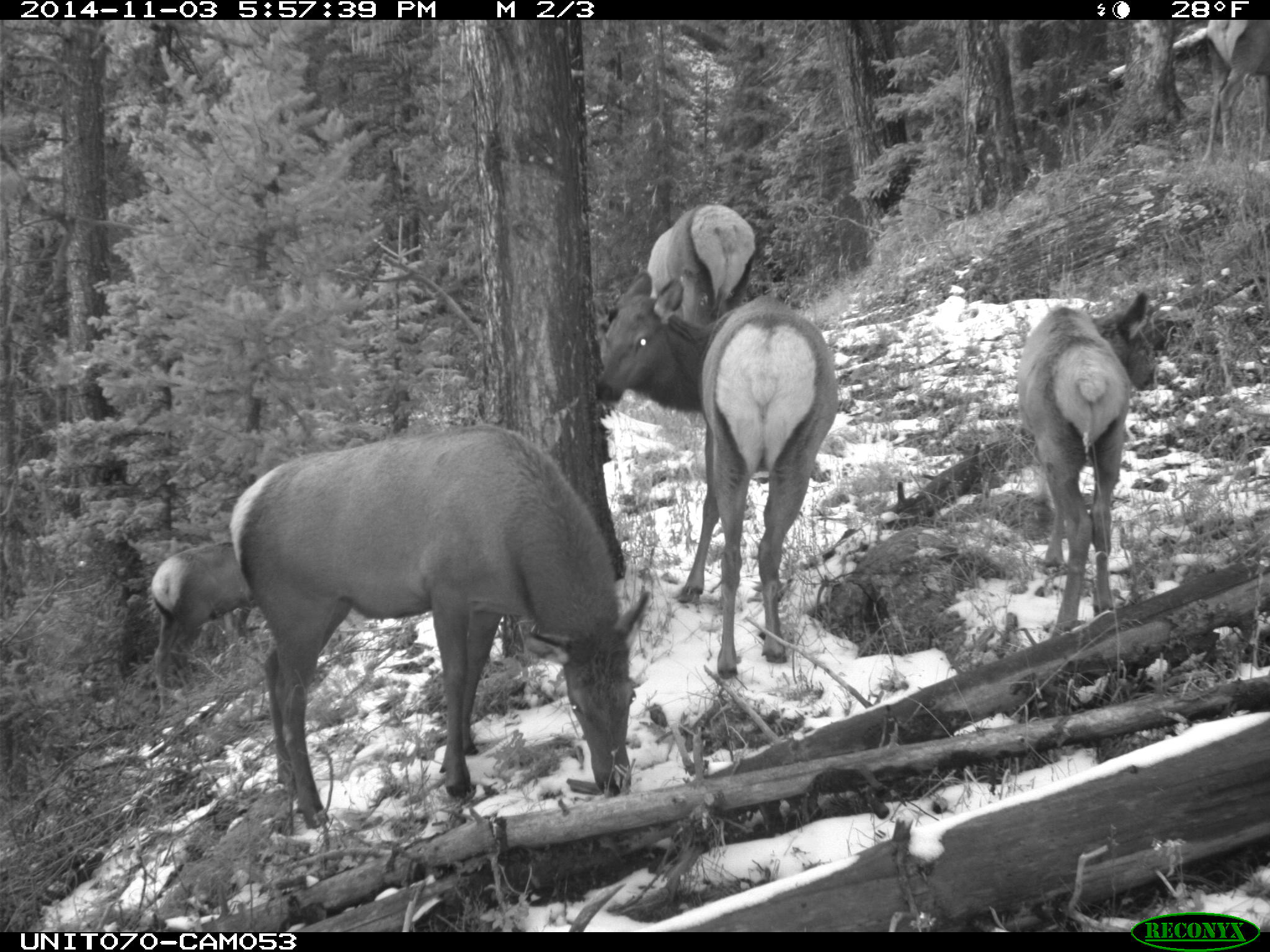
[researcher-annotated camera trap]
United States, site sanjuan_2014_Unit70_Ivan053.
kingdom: Animalia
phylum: Chordata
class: Mammalia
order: Artiodactyla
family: Cervidae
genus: Cervus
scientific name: Cervus elaphus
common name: red deer